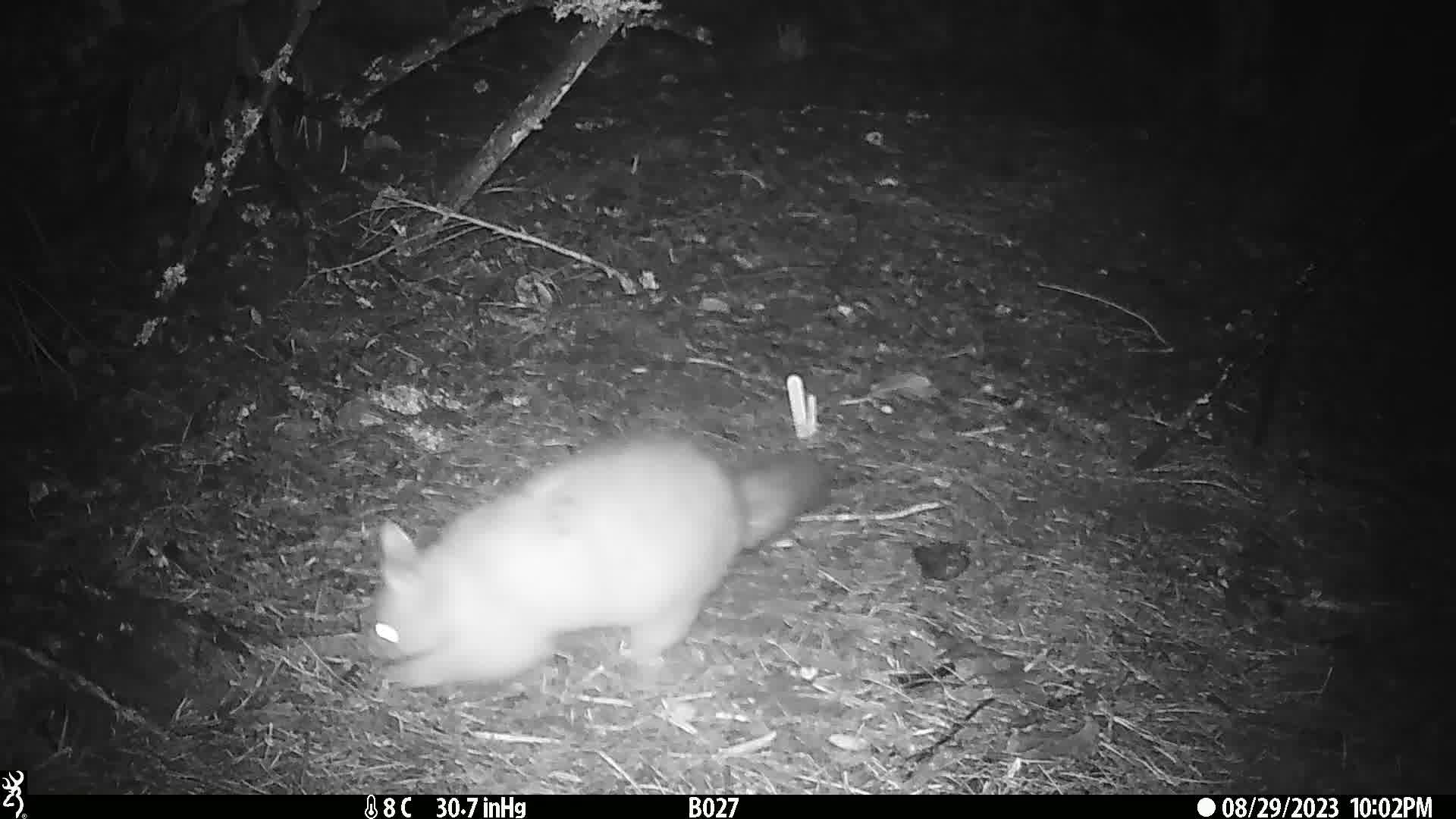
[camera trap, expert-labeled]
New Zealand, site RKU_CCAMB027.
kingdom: Animalia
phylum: Chordata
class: Mammalia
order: Diprotodontia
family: Phalangeridae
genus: Trichosurus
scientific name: Trichosurus vulpecula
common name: common brushtail possum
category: possum